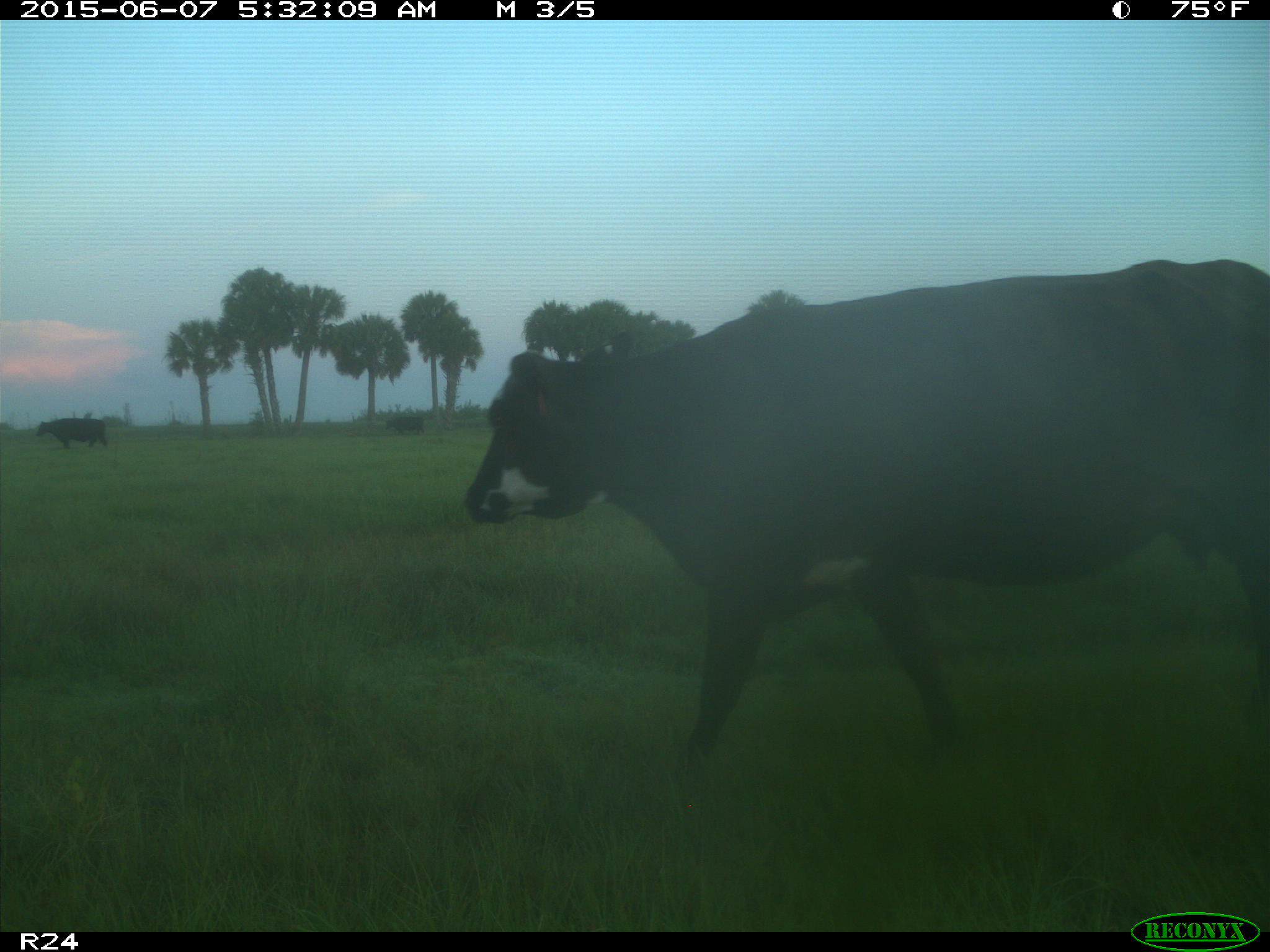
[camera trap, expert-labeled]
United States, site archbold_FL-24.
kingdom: Animalia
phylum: Chordata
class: Mammalia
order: Artiodactyla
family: Bovidae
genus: Bos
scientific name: Bos taurus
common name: domestic cow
Bos taurus (domestic cow).